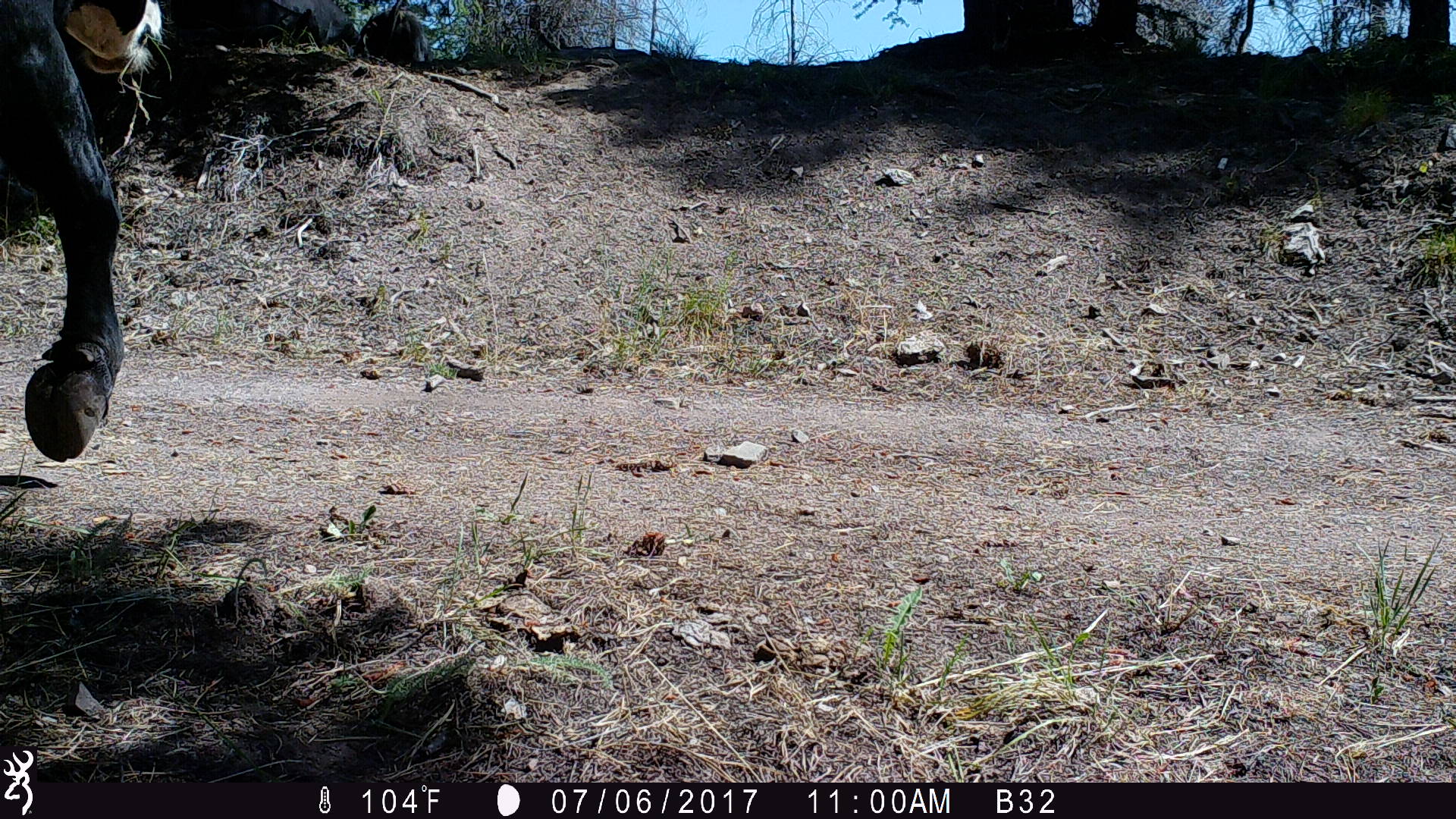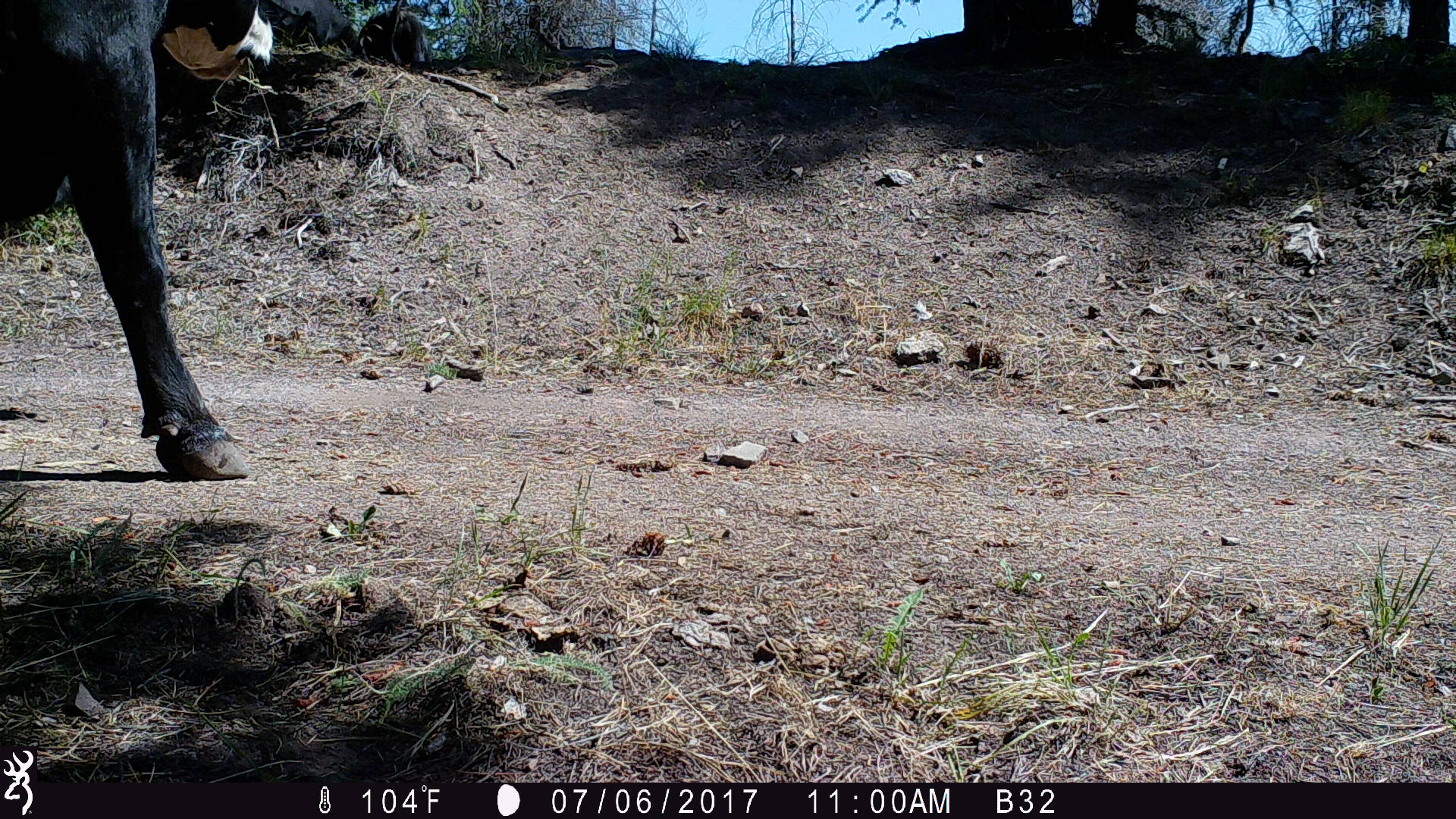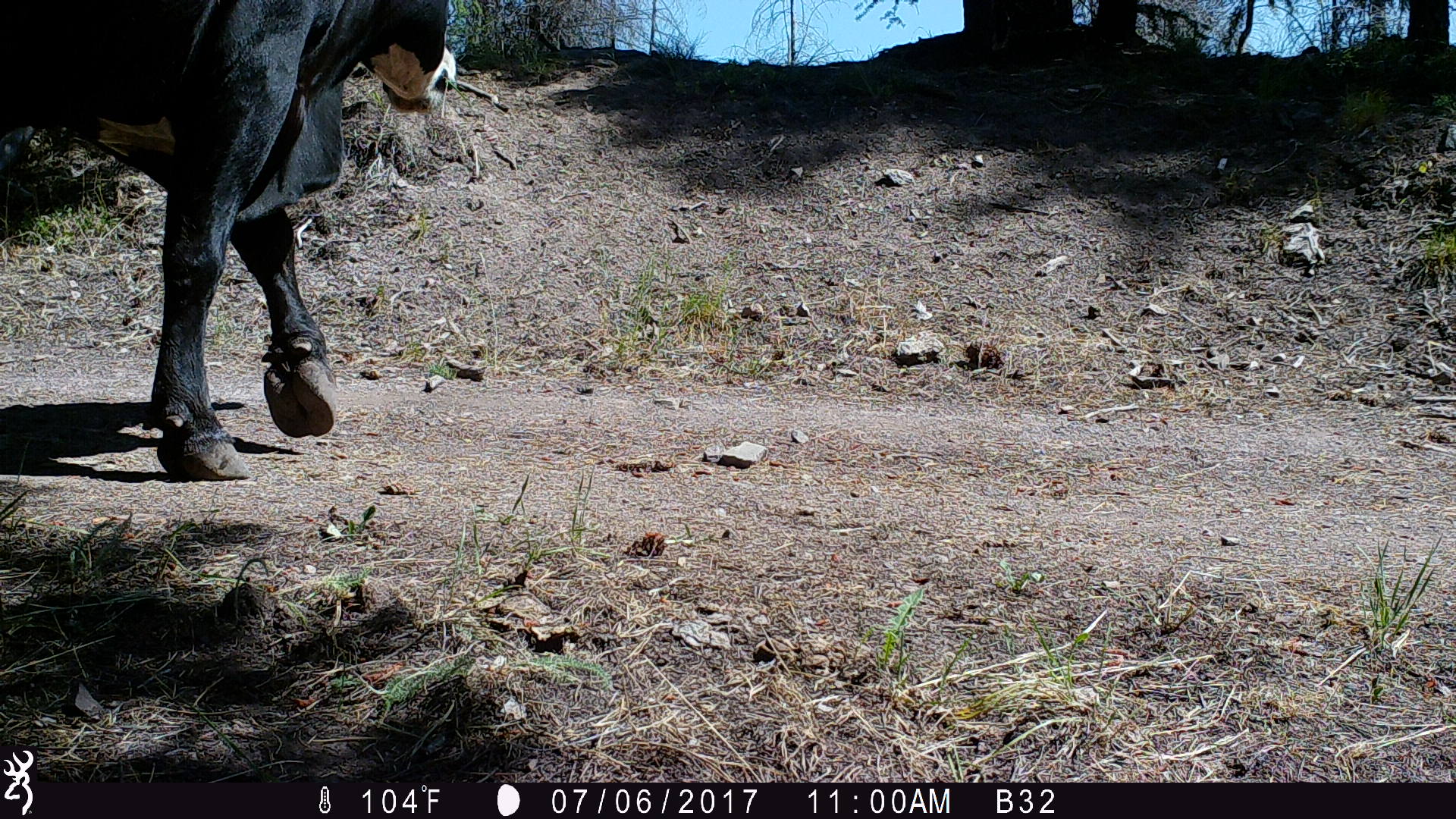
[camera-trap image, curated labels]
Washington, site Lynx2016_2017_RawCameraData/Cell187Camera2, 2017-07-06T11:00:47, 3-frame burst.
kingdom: Animalia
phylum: Chordata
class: Mammalia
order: Artiodactyla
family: Bovidae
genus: Bos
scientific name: Bos taurus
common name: domestic cattle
Domestic cattle (Bos taurus). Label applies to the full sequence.